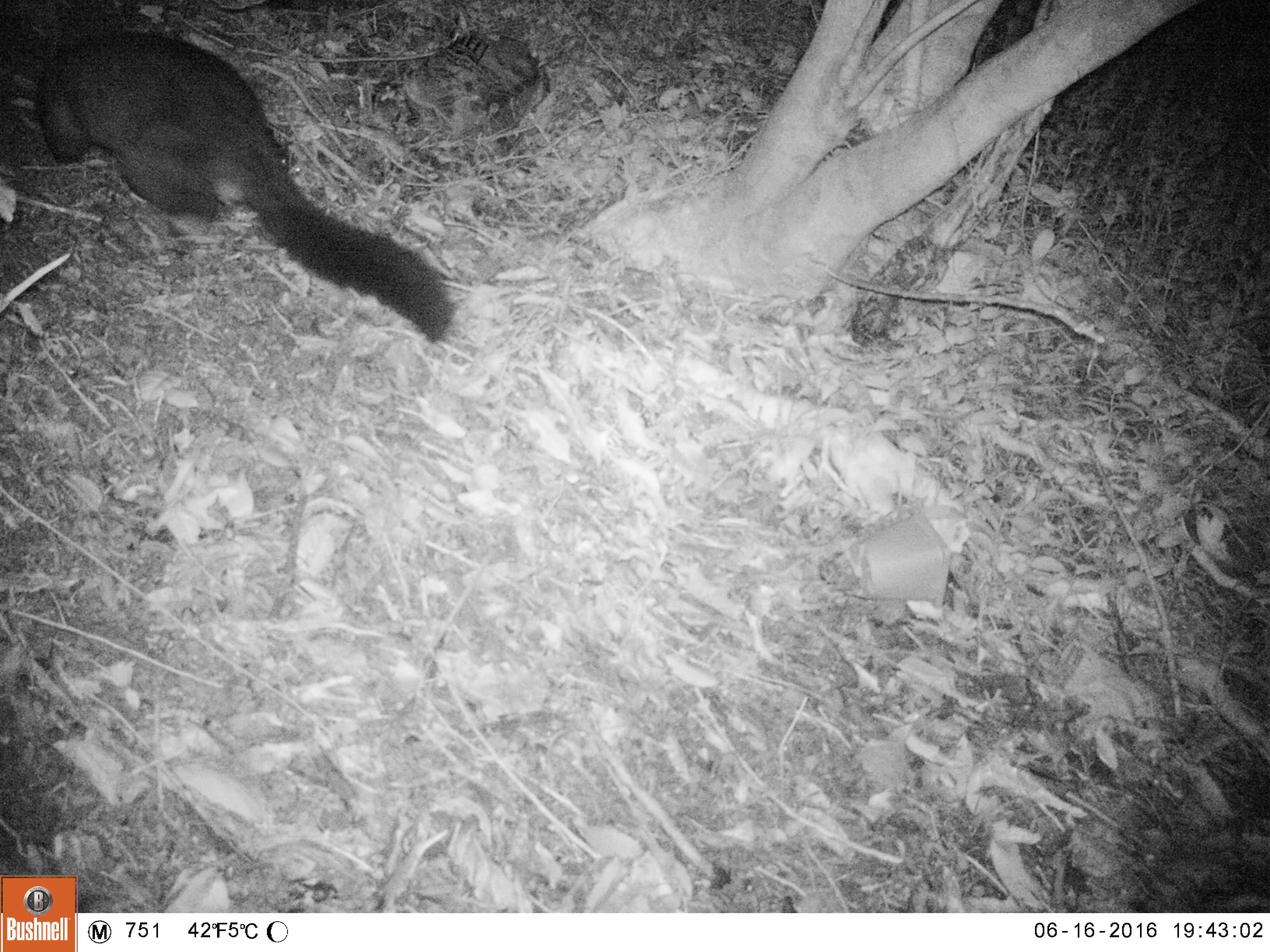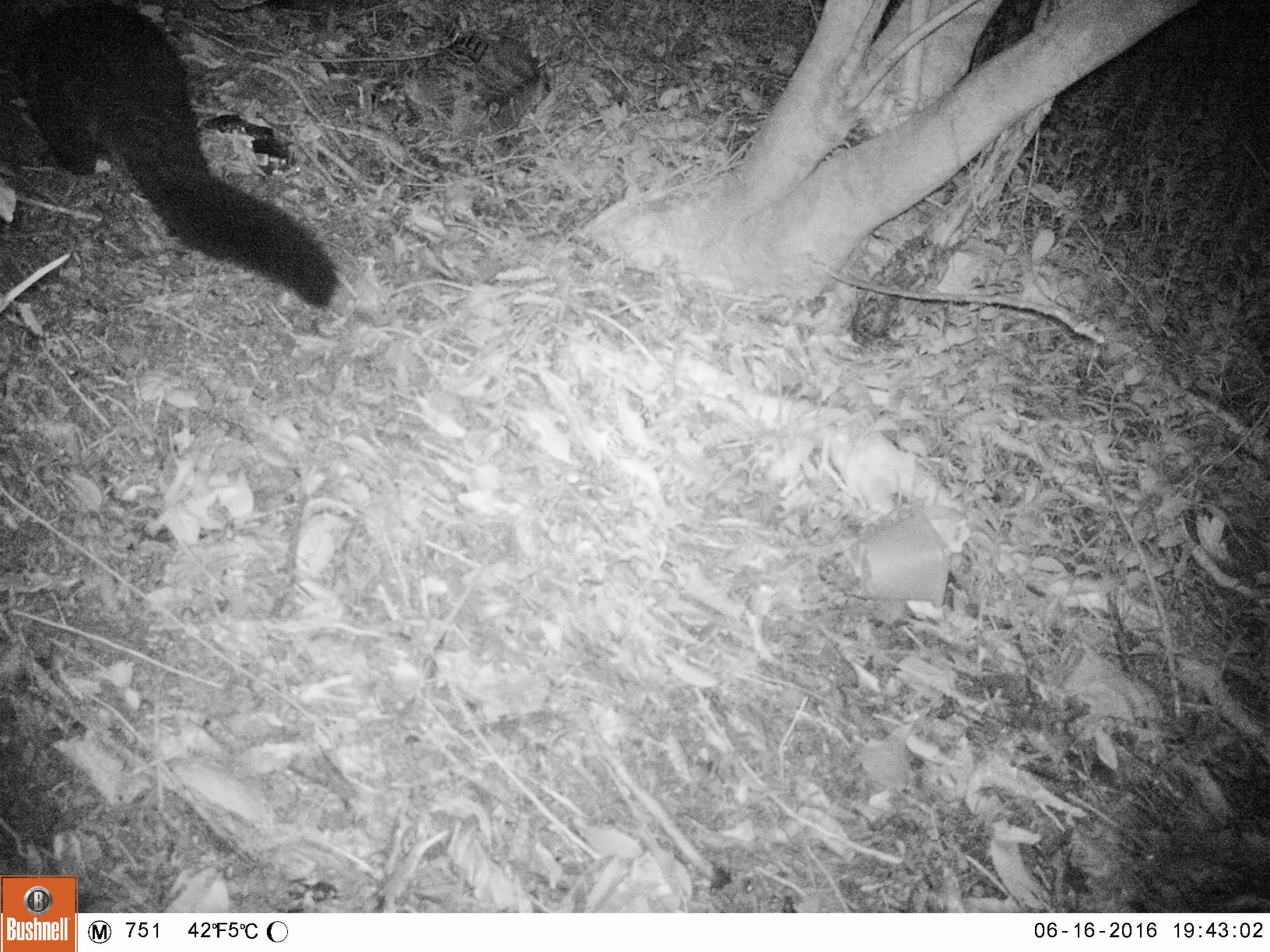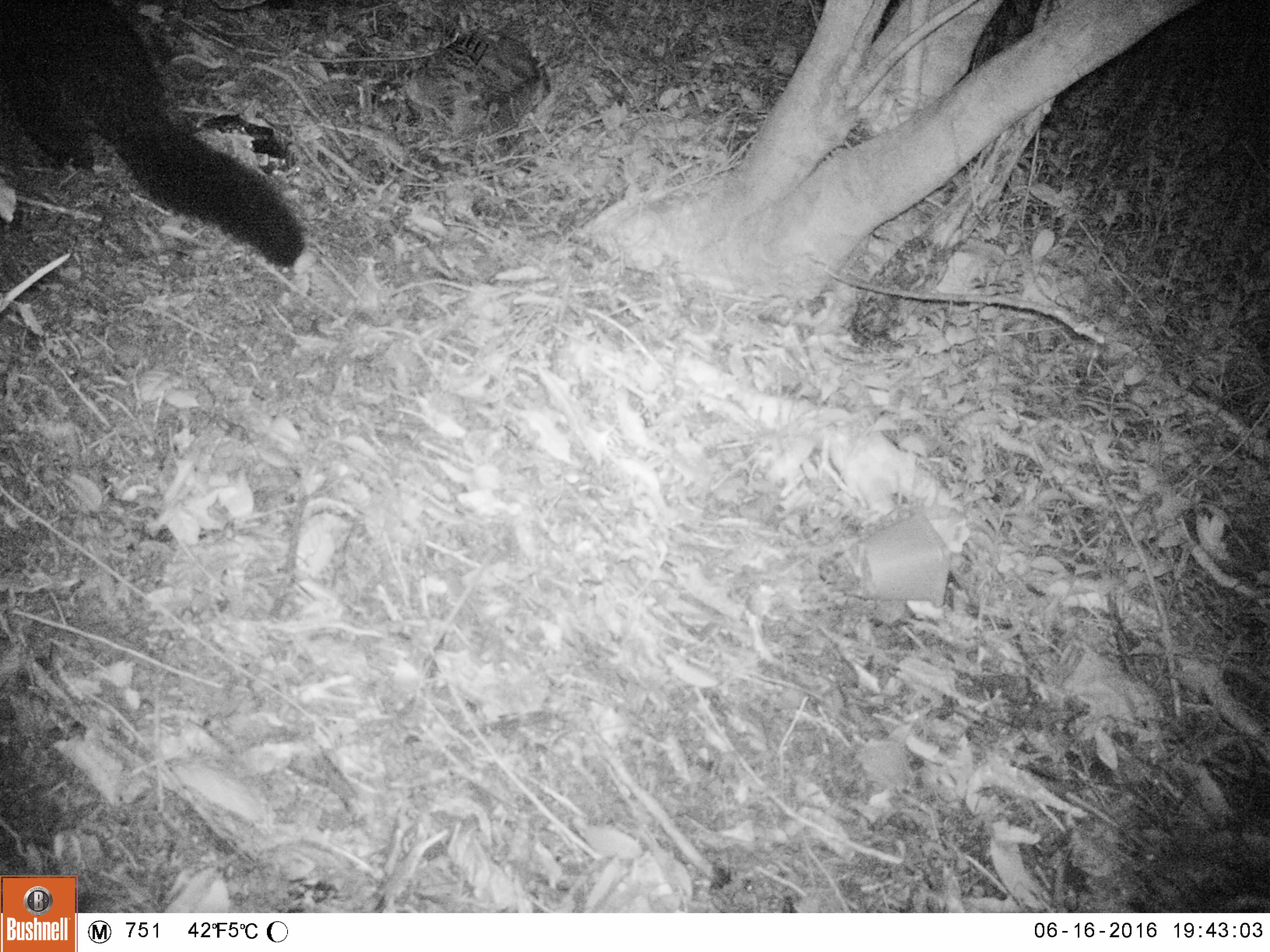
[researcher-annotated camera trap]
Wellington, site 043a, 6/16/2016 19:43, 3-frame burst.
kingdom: Animalia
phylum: Chordata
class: Mammalia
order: Didelphimorphia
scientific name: Didelphimorphia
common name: possum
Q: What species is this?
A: Possum (Didelphimorphia).